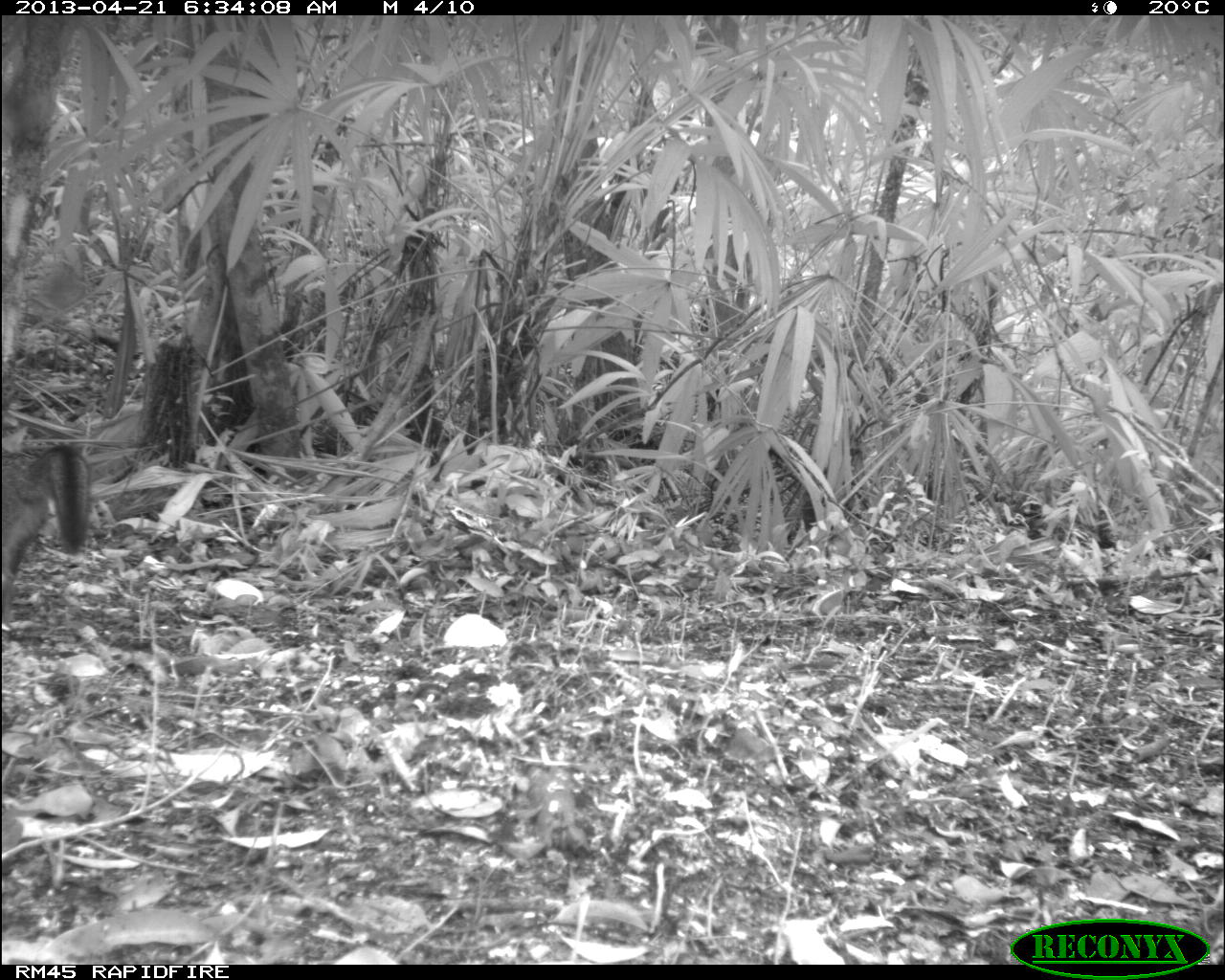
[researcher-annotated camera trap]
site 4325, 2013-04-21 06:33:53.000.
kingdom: Animalia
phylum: Chordata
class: Mammalia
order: Carnivora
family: Canidae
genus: Urocyon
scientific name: Urocyon cinereoargenteus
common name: gray fox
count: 1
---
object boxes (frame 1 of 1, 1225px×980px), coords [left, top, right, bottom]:
urocyon cinereoargenteus: [2, 442, 93, 631]